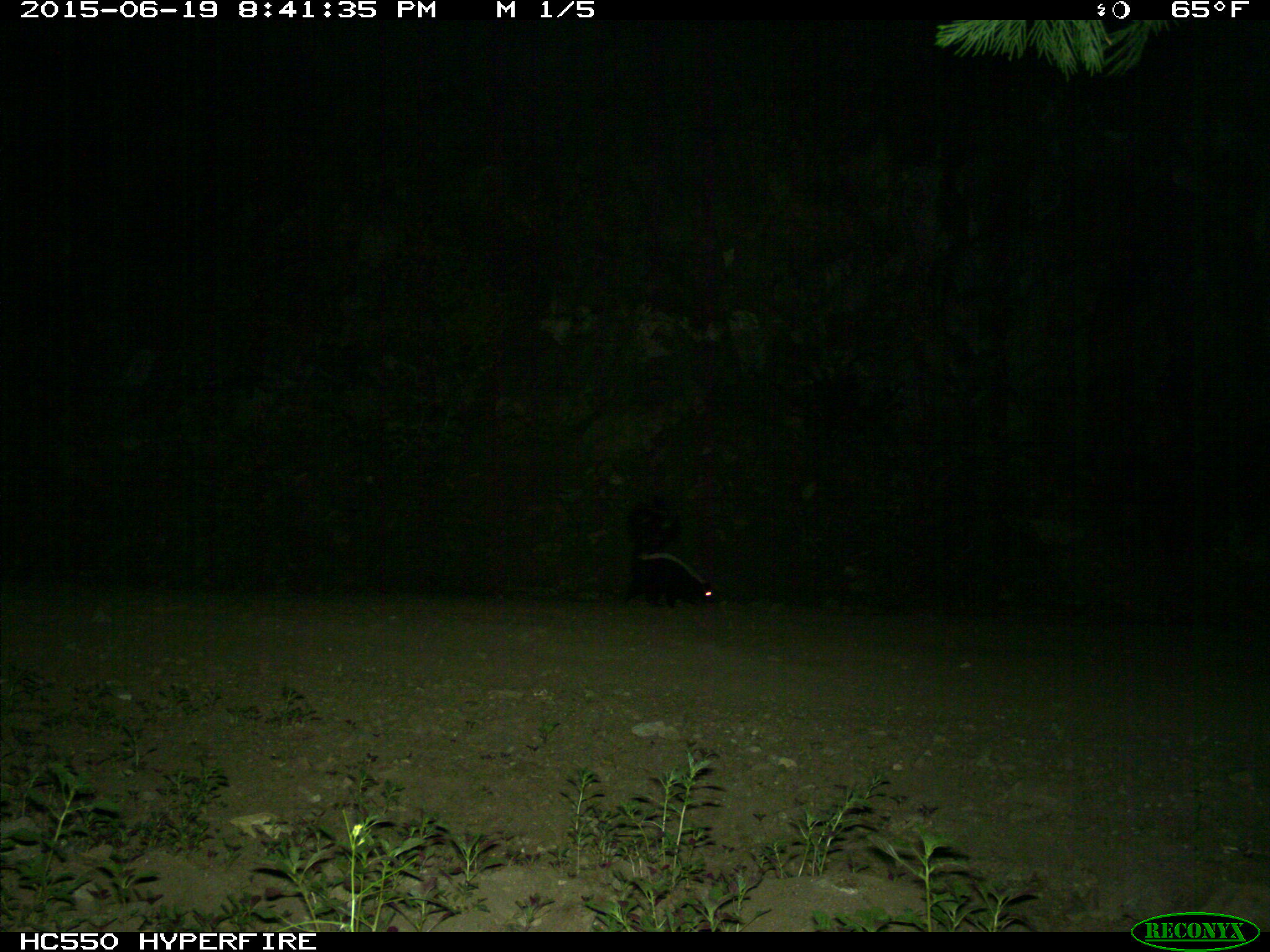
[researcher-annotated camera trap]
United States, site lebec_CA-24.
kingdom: Animalia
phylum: Chordata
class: Mammalia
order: Carnivora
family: Mephitidae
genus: Mephitis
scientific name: Mephitis mephitis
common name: striped skunk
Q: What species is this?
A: Mephitis mephitis (striped skunk).